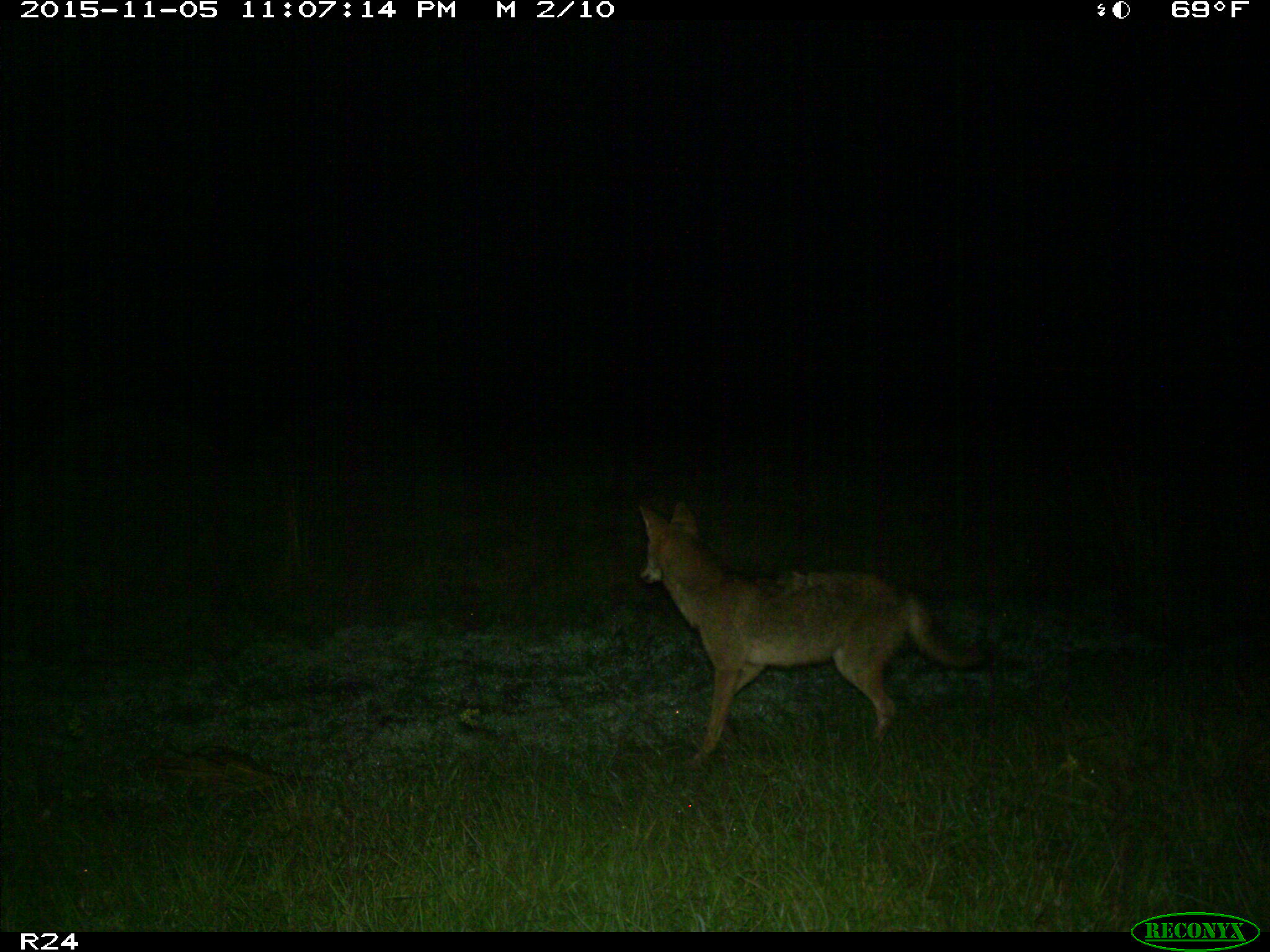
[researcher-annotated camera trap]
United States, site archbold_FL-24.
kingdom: Animalia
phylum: Chordata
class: Mammalia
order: Carnivora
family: Canidae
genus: Canis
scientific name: Canis latrans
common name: coyote